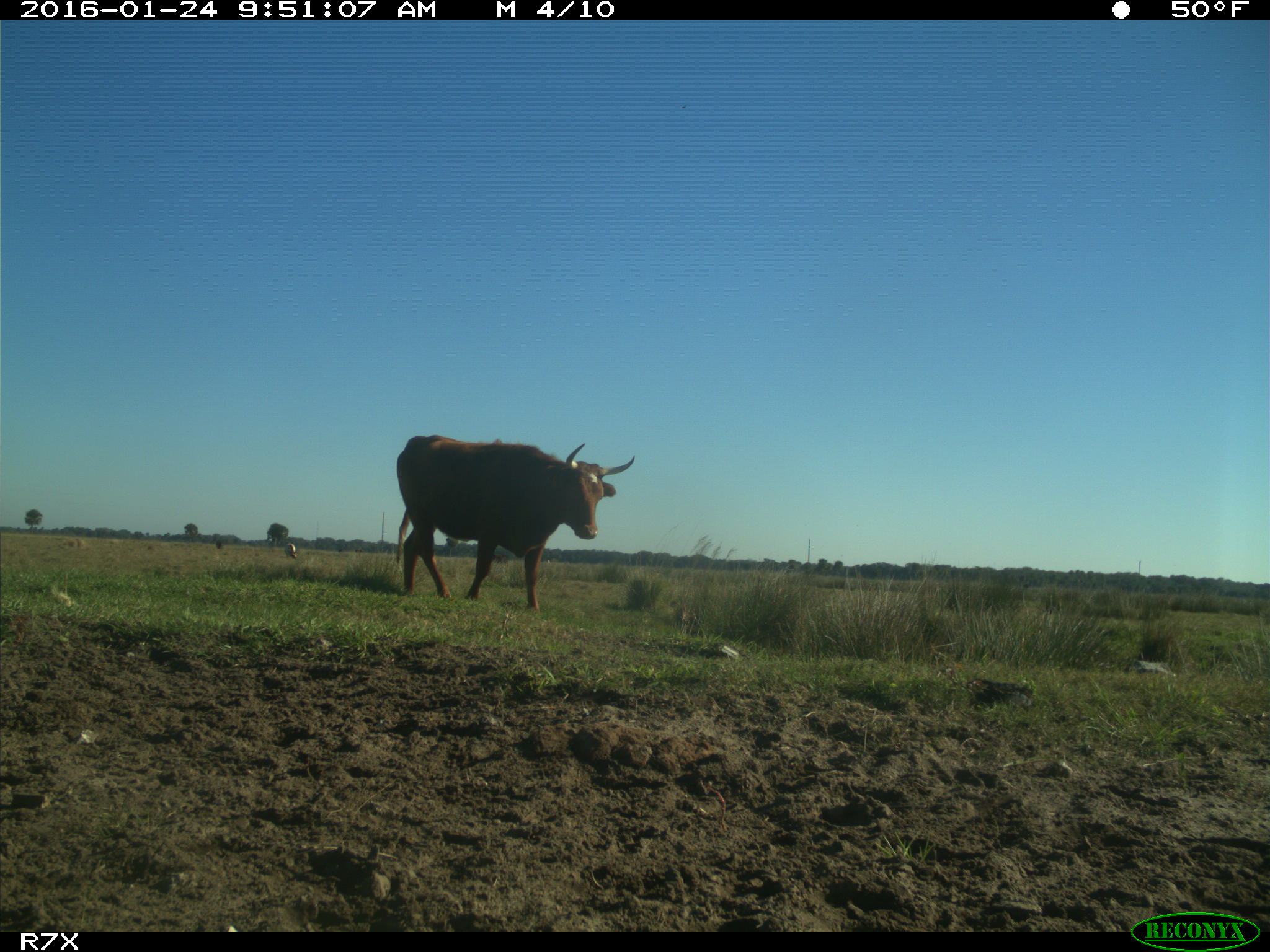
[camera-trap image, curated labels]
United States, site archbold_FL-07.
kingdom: Animalia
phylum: Chordata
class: Mammalia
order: Artiodactyla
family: Bovidae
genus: Bos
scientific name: Bos taurus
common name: domestic cow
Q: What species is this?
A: Bos taurus (domestic cow).